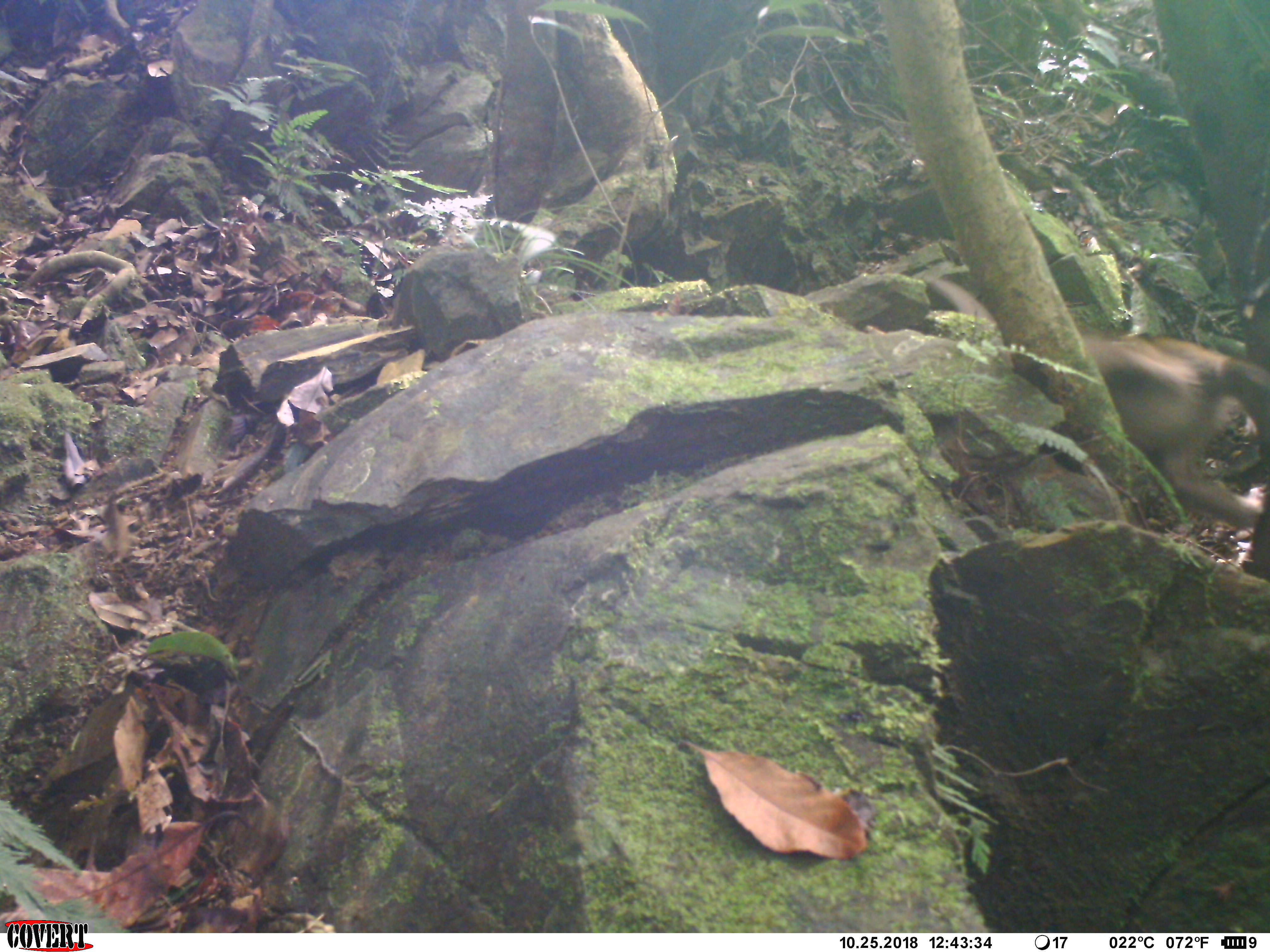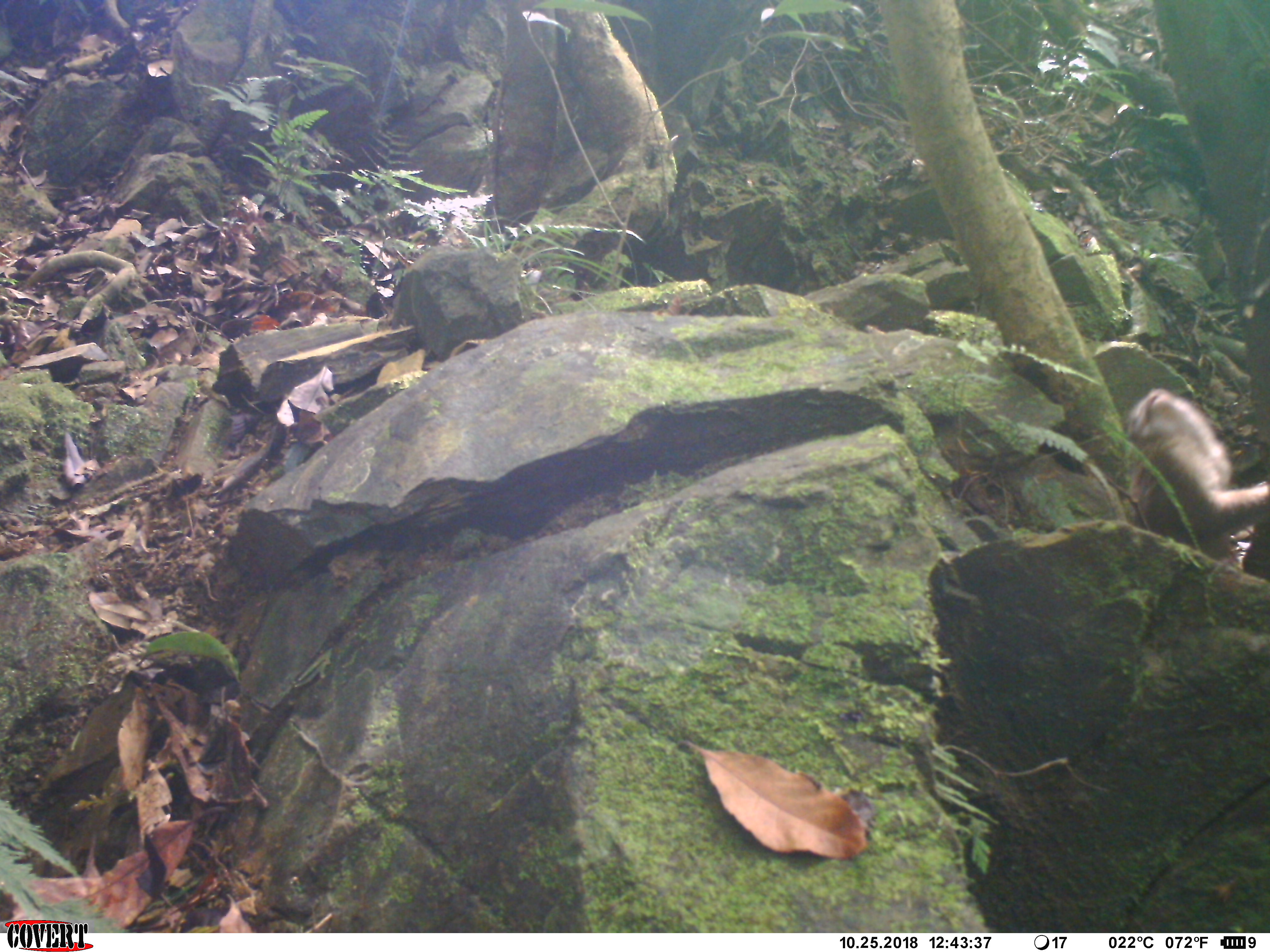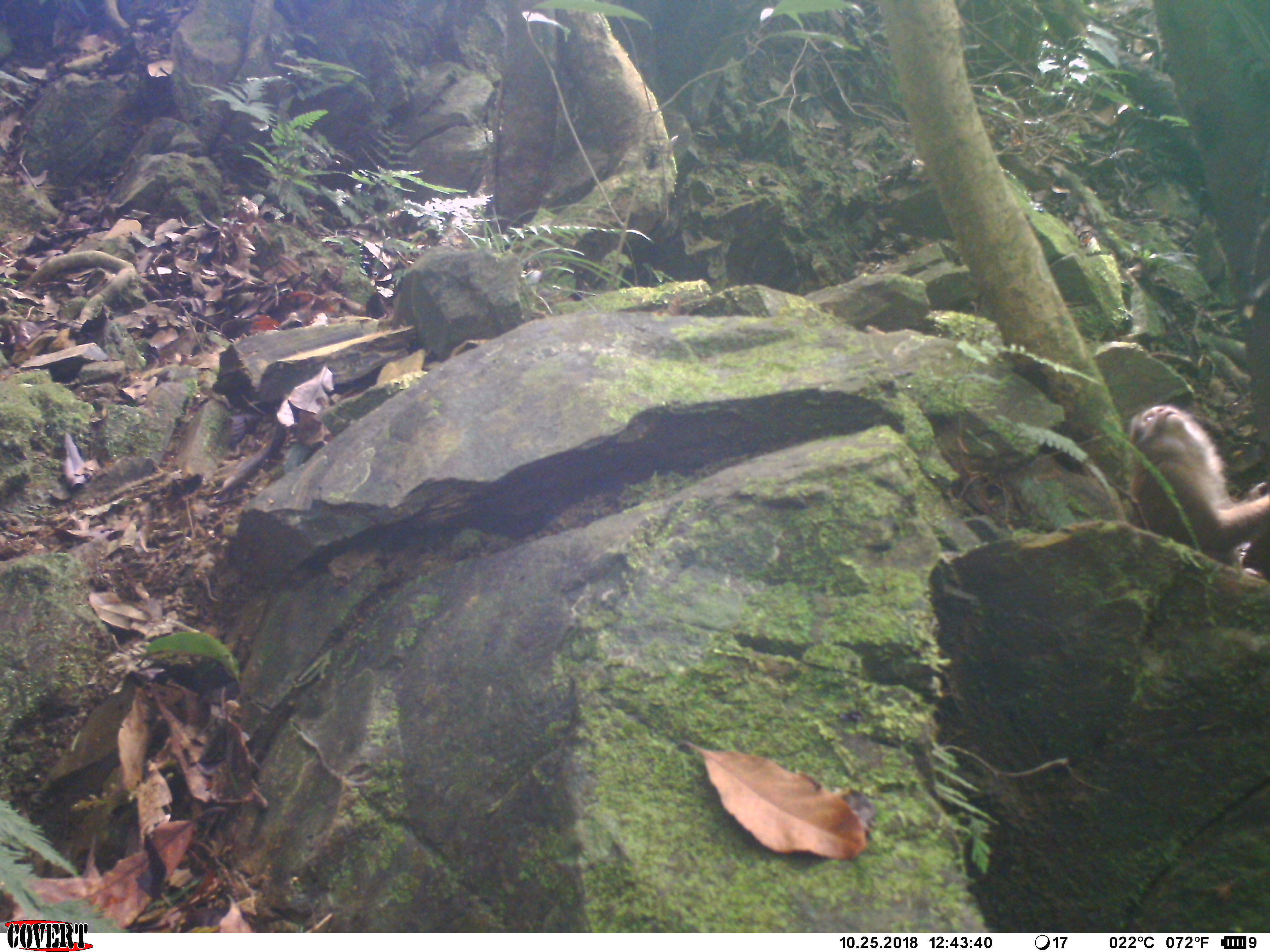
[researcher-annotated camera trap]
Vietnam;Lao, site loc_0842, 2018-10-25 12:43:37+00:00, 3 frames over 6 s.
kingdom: Animalia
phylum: Chordata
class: Mammalia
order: Primates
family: Cercopithecidae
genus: Macaca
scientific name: Macaca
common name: macaque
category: macaque not stump tailed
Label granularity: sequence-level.